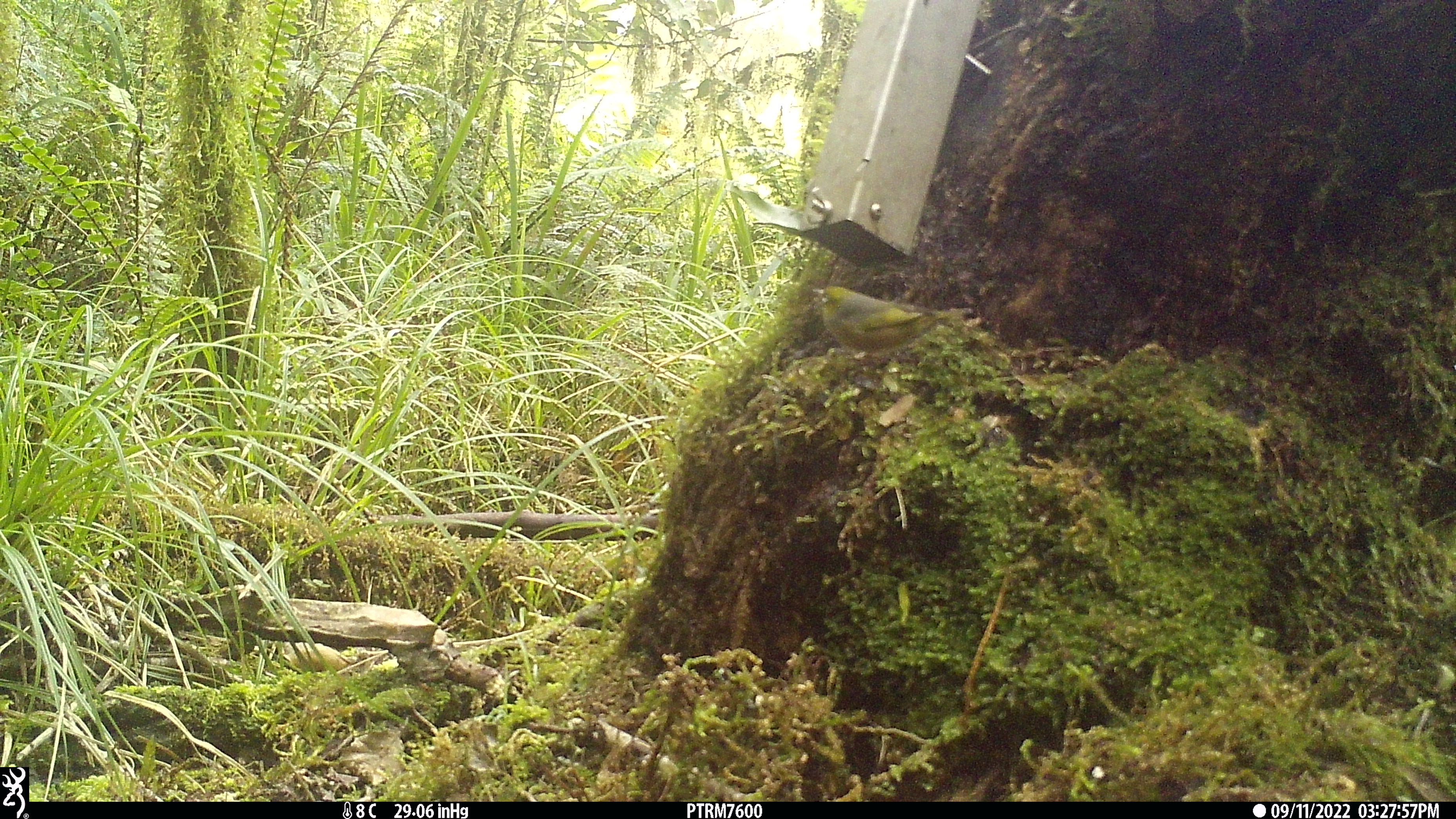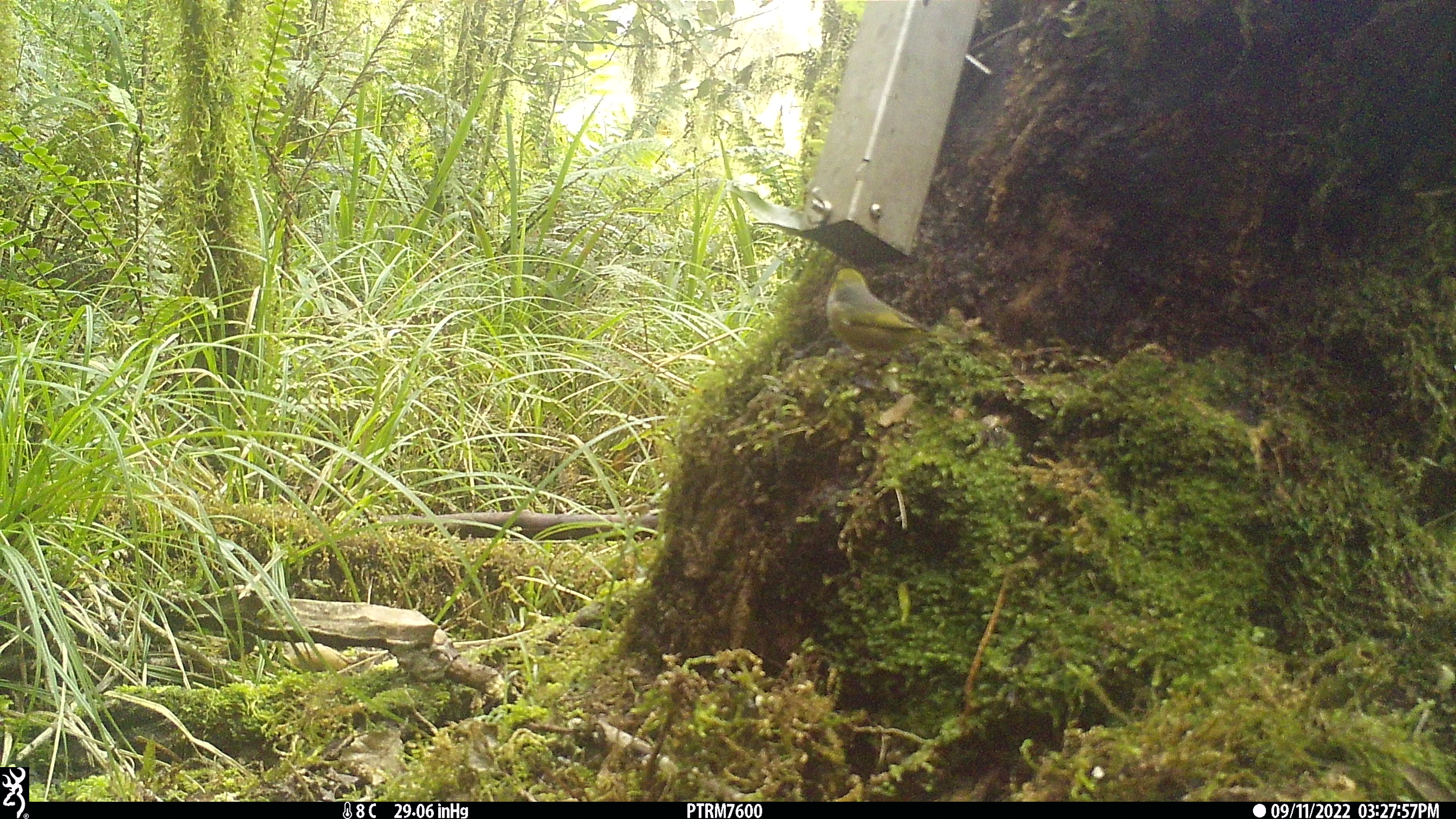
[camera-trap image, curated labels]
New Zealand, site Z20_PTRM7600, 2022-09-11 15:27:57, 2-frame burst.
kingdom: Animalia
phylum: Chordata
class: Aves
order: Passeriformes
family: Zosteropidae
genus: Zosterops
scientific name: Zosterops lateralis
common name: silvereye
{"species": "silvereye (Zosterops lateralis)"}